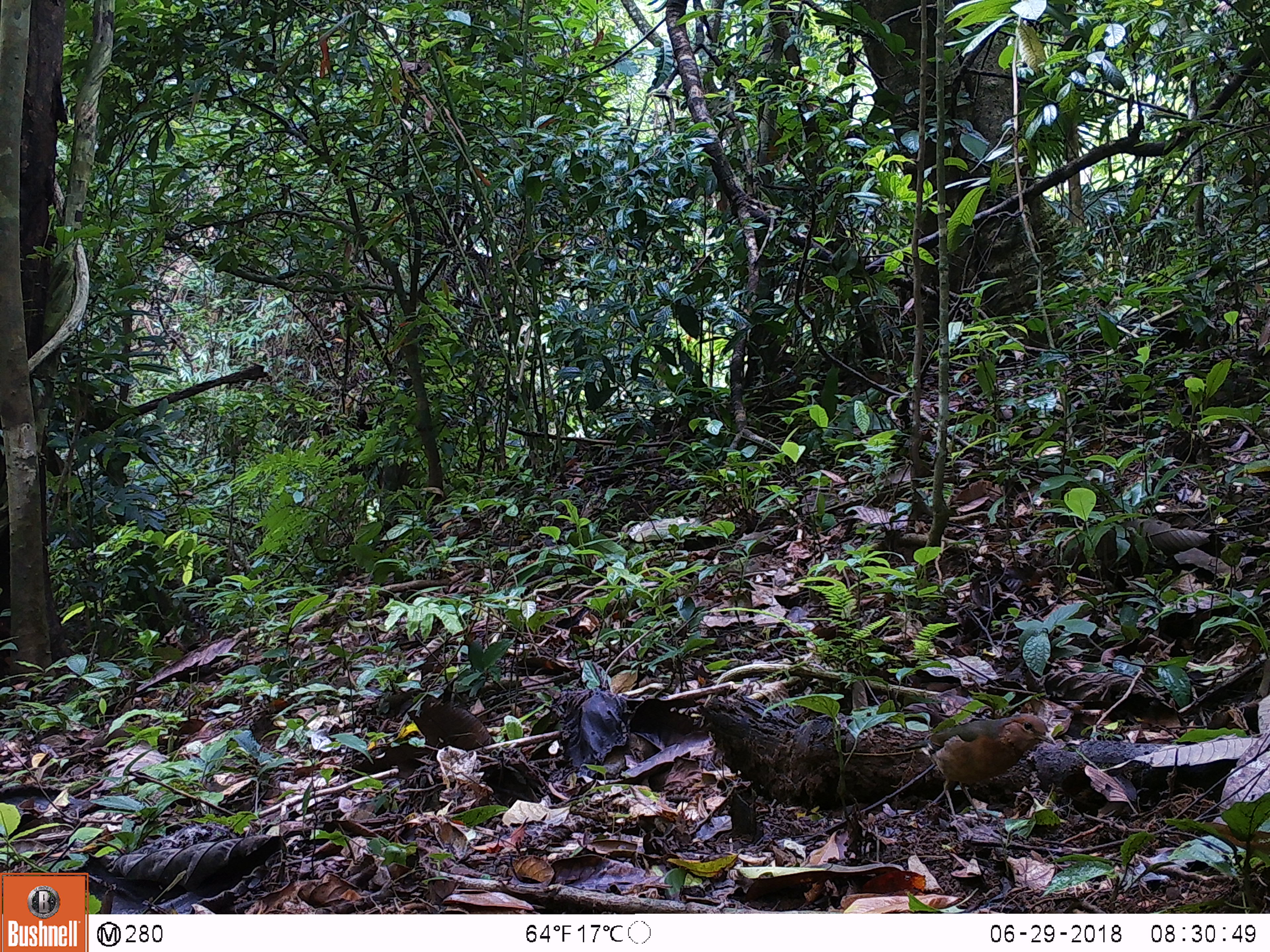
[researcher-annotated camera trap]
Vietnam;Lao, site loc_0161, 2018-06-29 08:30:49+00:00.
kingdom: Animalia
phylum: Chordata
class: Aves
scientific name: Aves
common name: bird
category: unidentified bird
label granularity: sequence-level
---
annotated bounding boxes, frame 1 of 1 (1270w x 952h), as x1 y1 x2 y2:
unidentified bird: 899 713 1056 824